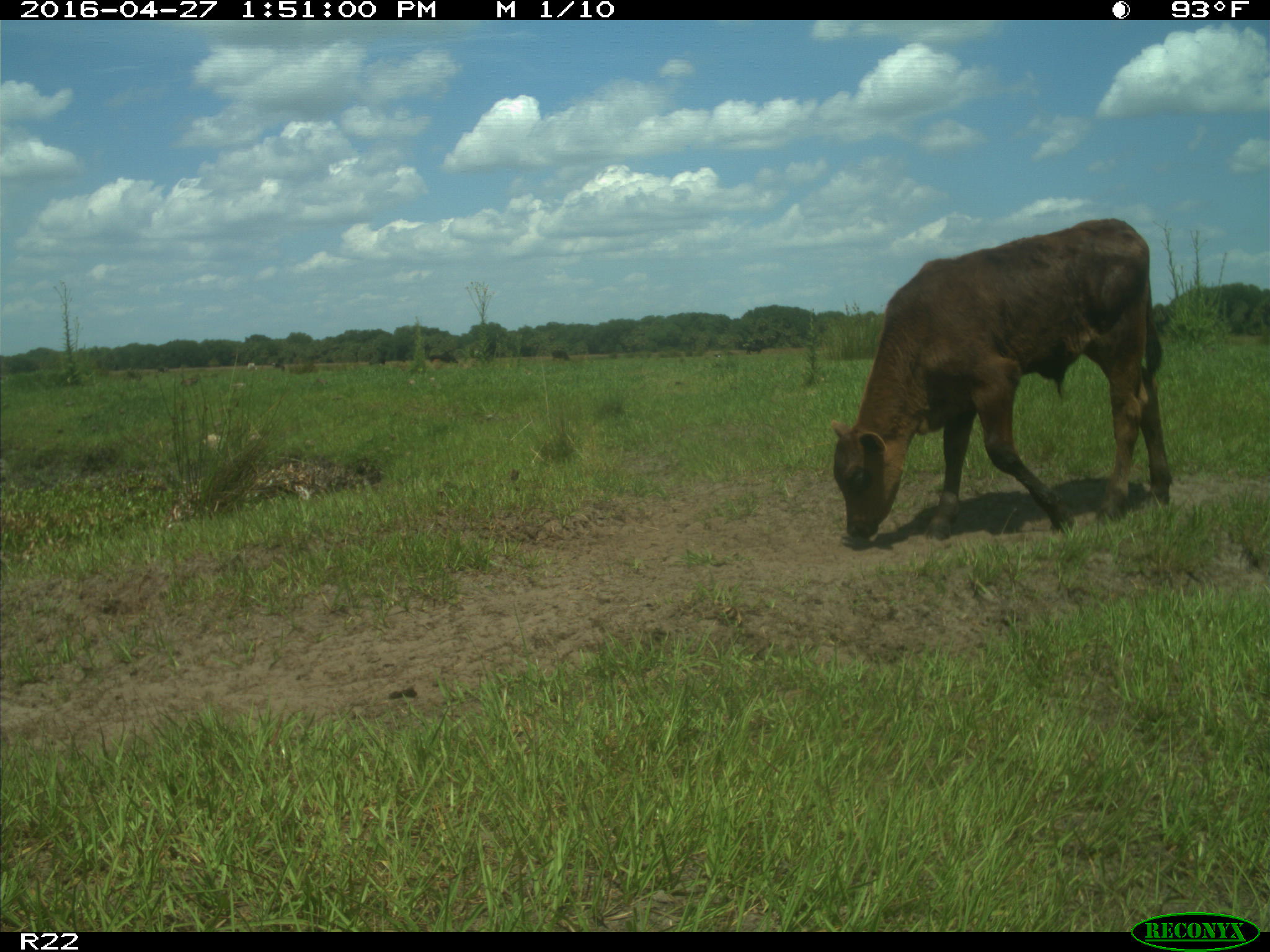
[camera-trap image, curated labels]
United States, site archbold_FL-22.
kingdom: Animalia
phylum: Chordata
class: Mammalia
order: Artiodactyla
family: Bovidae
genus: Bos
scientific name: Bos taurus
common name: domestic cow